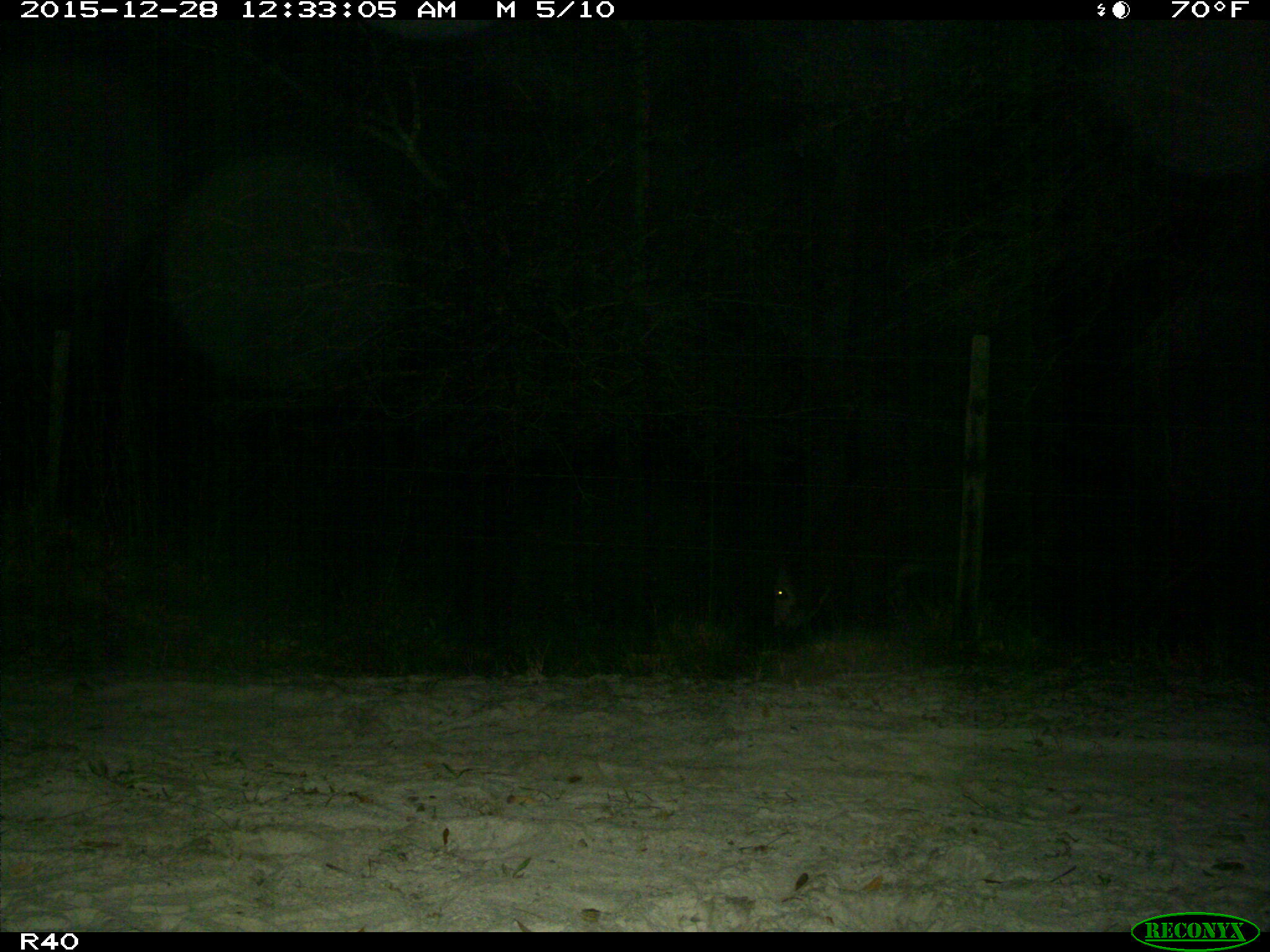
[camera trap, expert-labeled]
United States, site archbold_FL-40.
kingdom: Animalia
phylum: Chordata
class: Mammalia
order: Artiodactyla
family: Bovidae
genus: Bos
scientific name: Bos taurus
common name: domestic cow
Bos taurus (domestic cow).